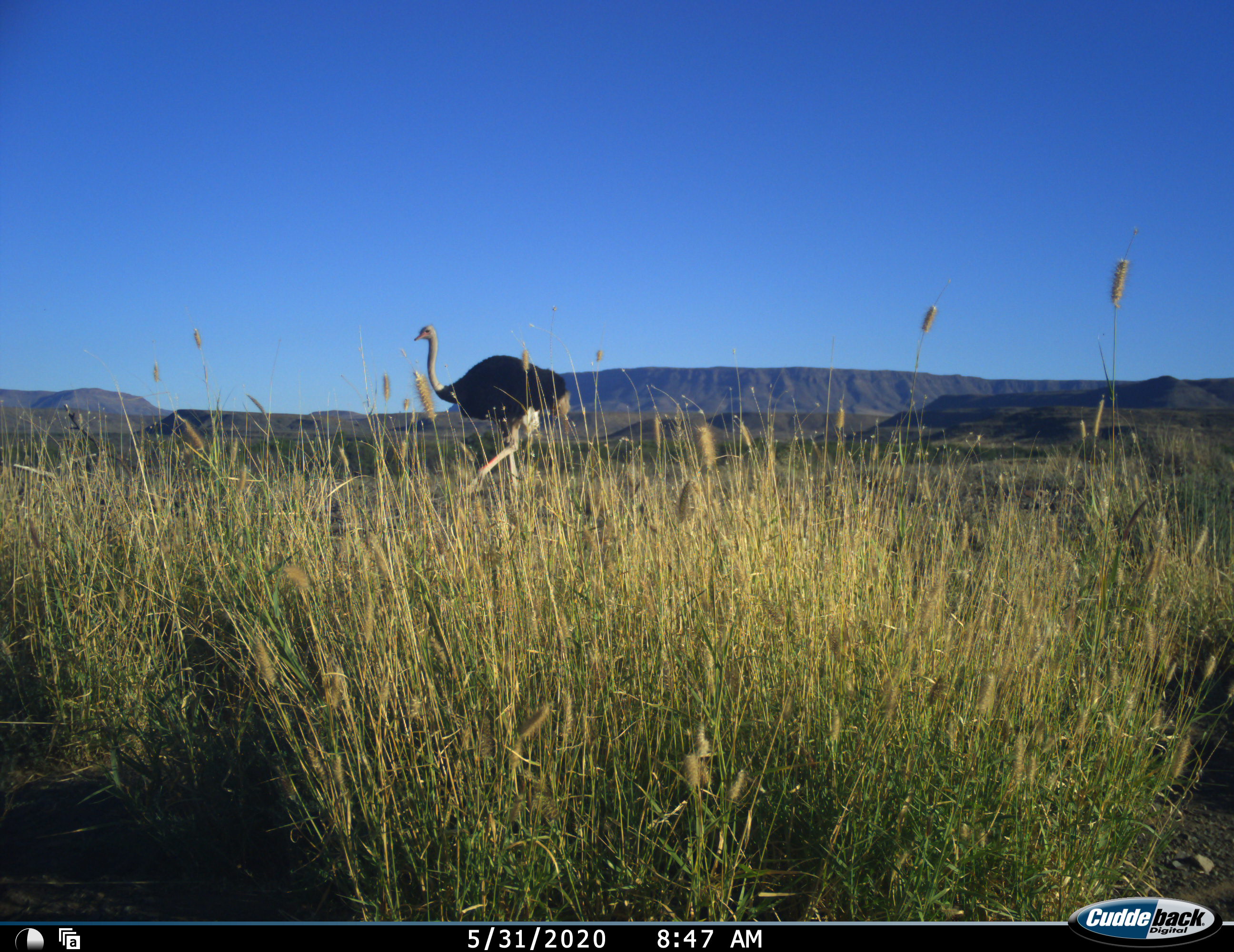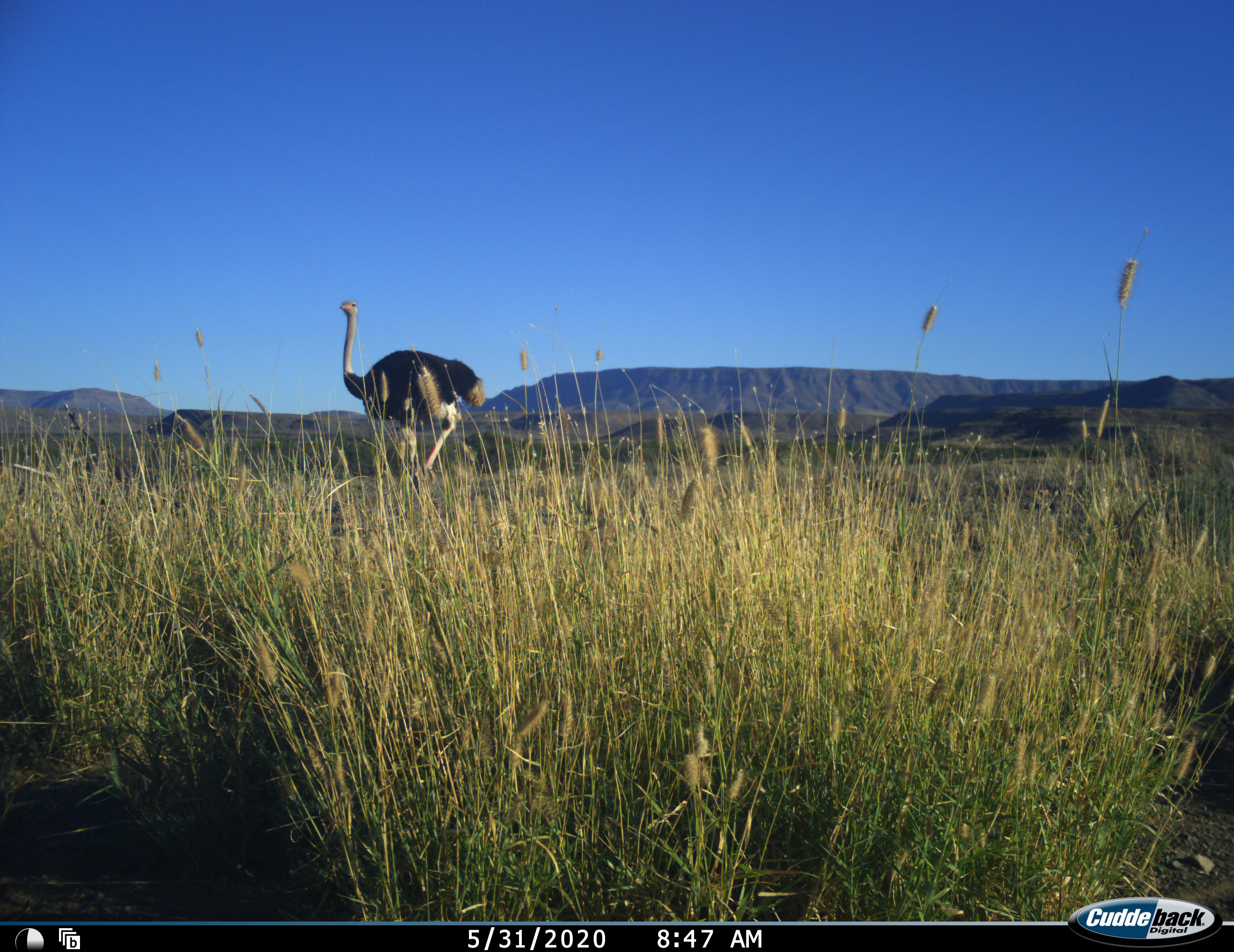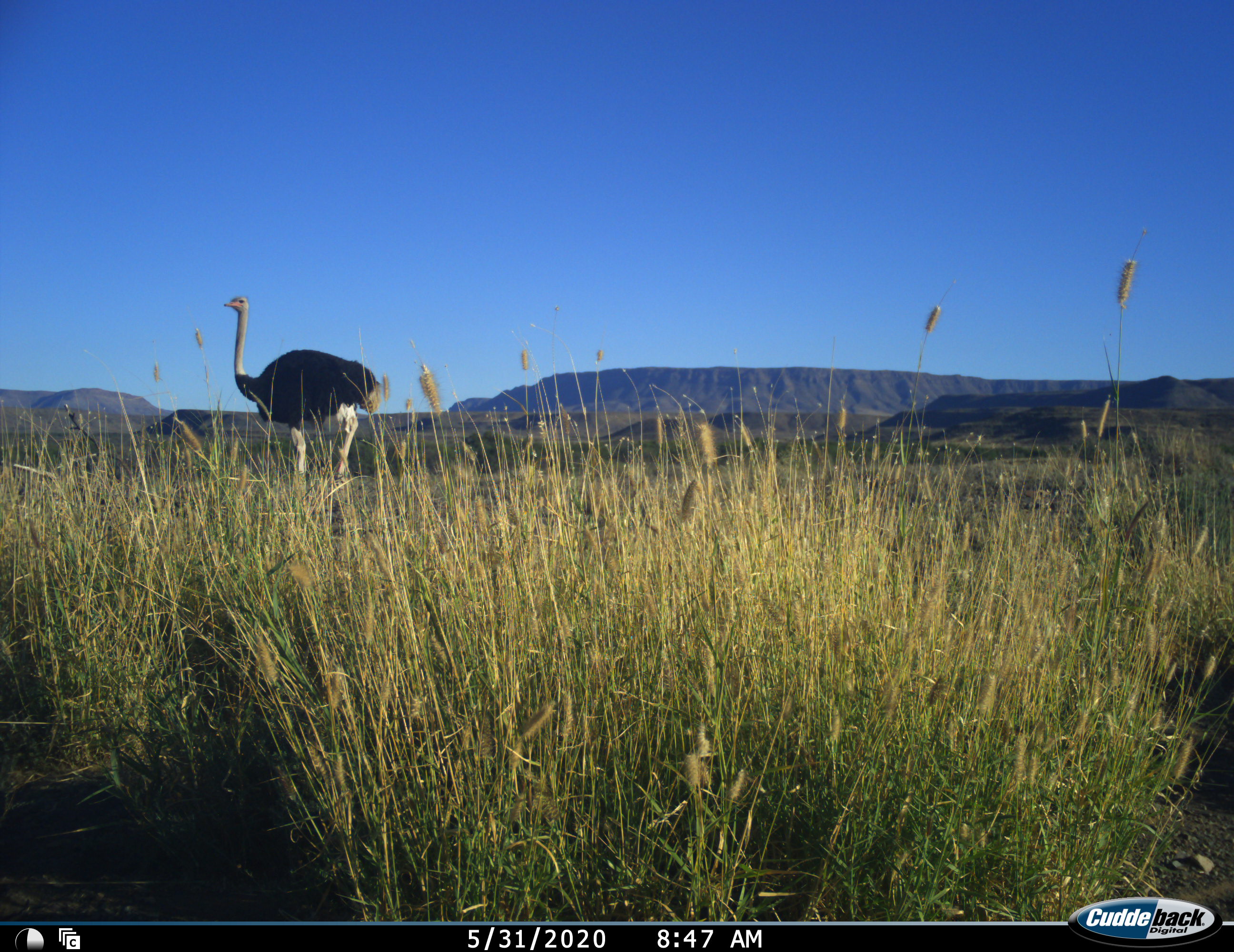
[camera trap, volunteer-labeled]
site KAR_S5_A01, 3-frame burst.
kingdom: Animalia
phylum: Chordata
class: Aves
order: Struthioniformes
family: Struthionidae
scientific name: Struthionidae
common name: ostrich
Ostrich (Struthionidae), count 1. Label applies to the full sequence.